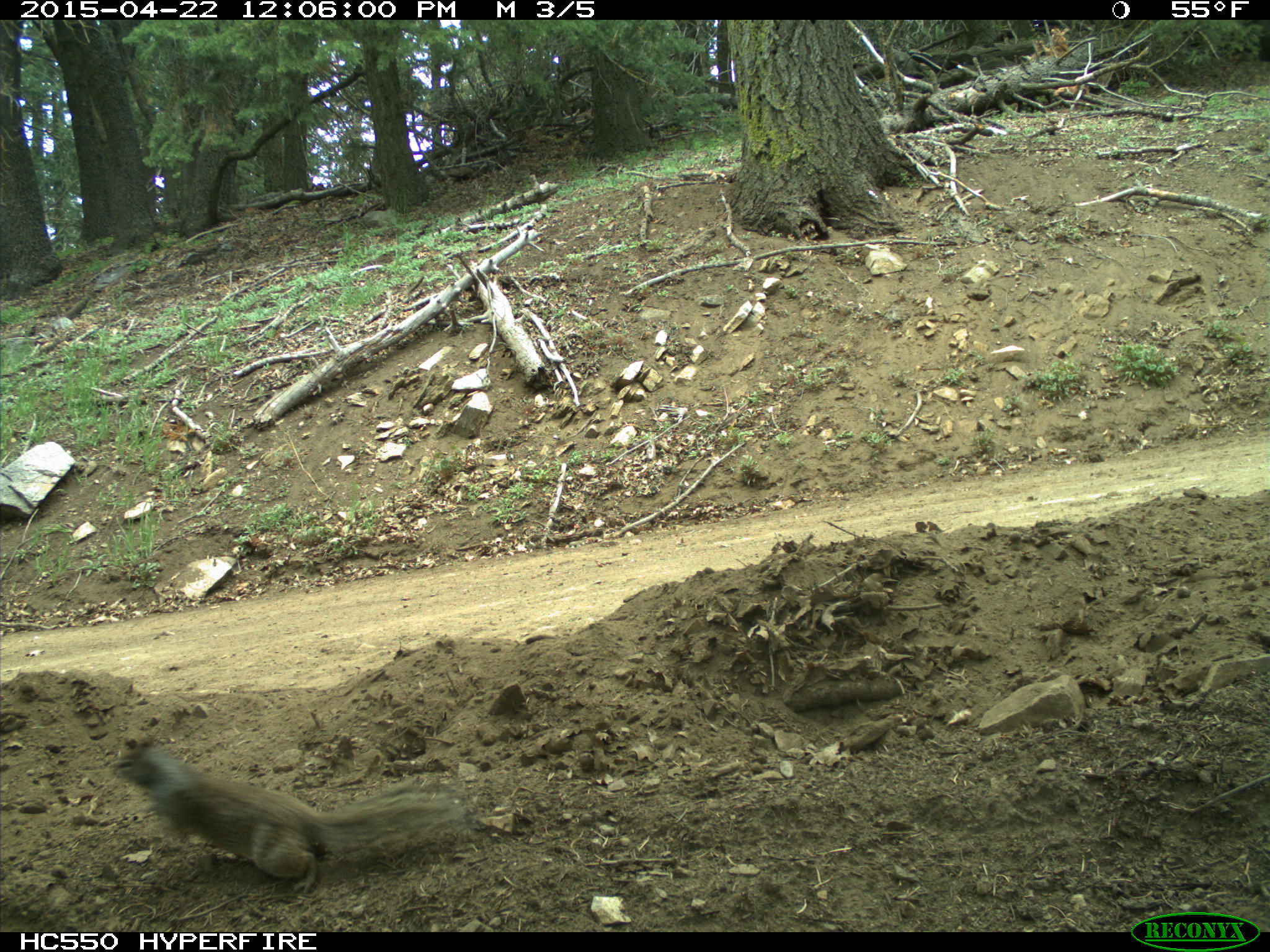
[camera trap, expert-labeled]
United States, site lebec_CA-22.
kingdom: Animalia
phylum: Chordata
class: Mammalia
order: Rodentia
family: Sciuridae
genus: Otospermophilus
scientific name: Otospermophilus beecheyi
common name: california ground squirrel